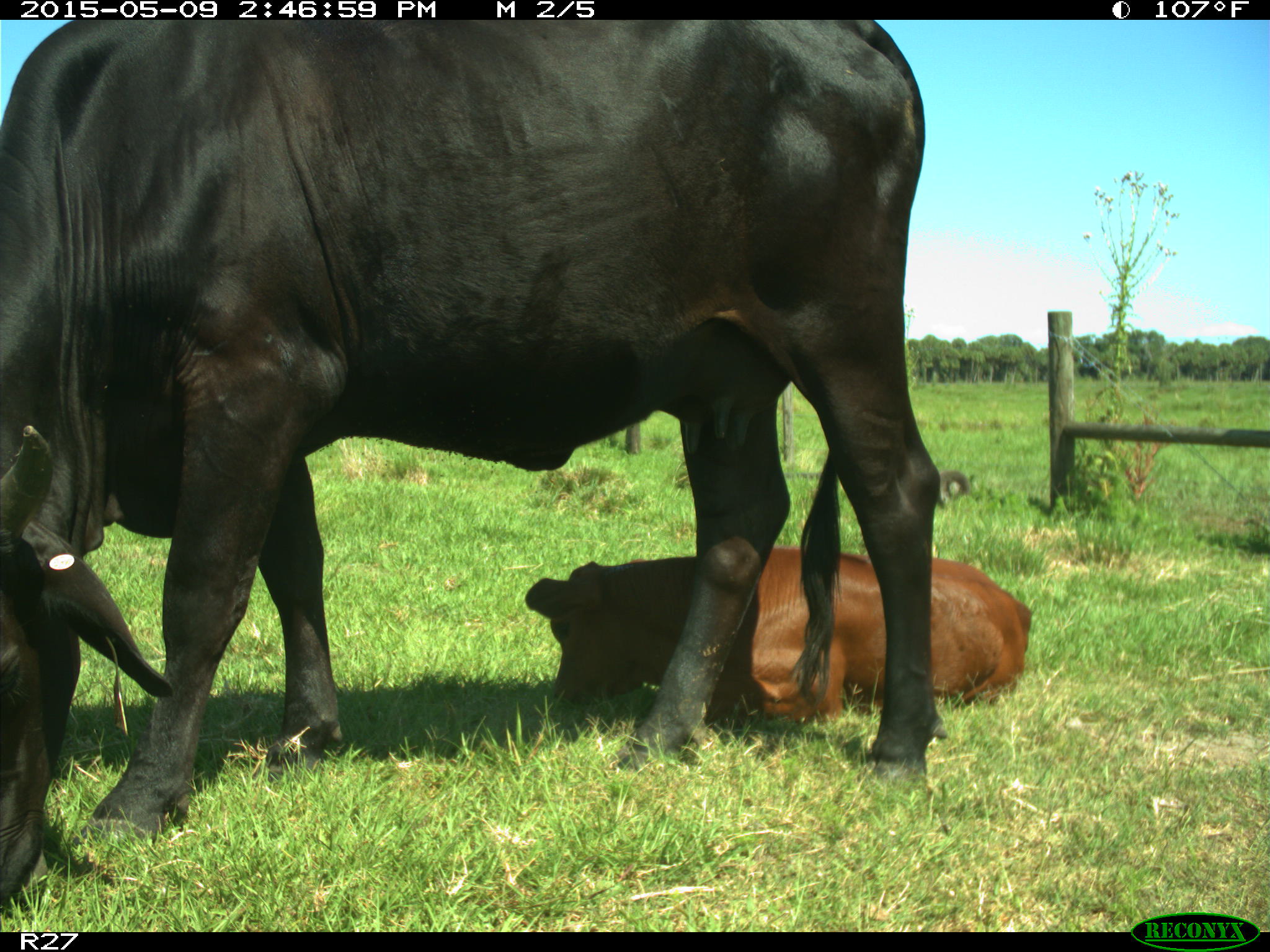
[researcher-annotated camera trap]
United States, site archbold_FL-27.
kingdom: Animalia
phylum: Chordata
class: Mammalia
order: Artiodactyla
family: Bovidae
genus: Bos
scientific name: Bos taurus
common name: domestic cow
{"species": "Bos taurus (domestic cow)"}